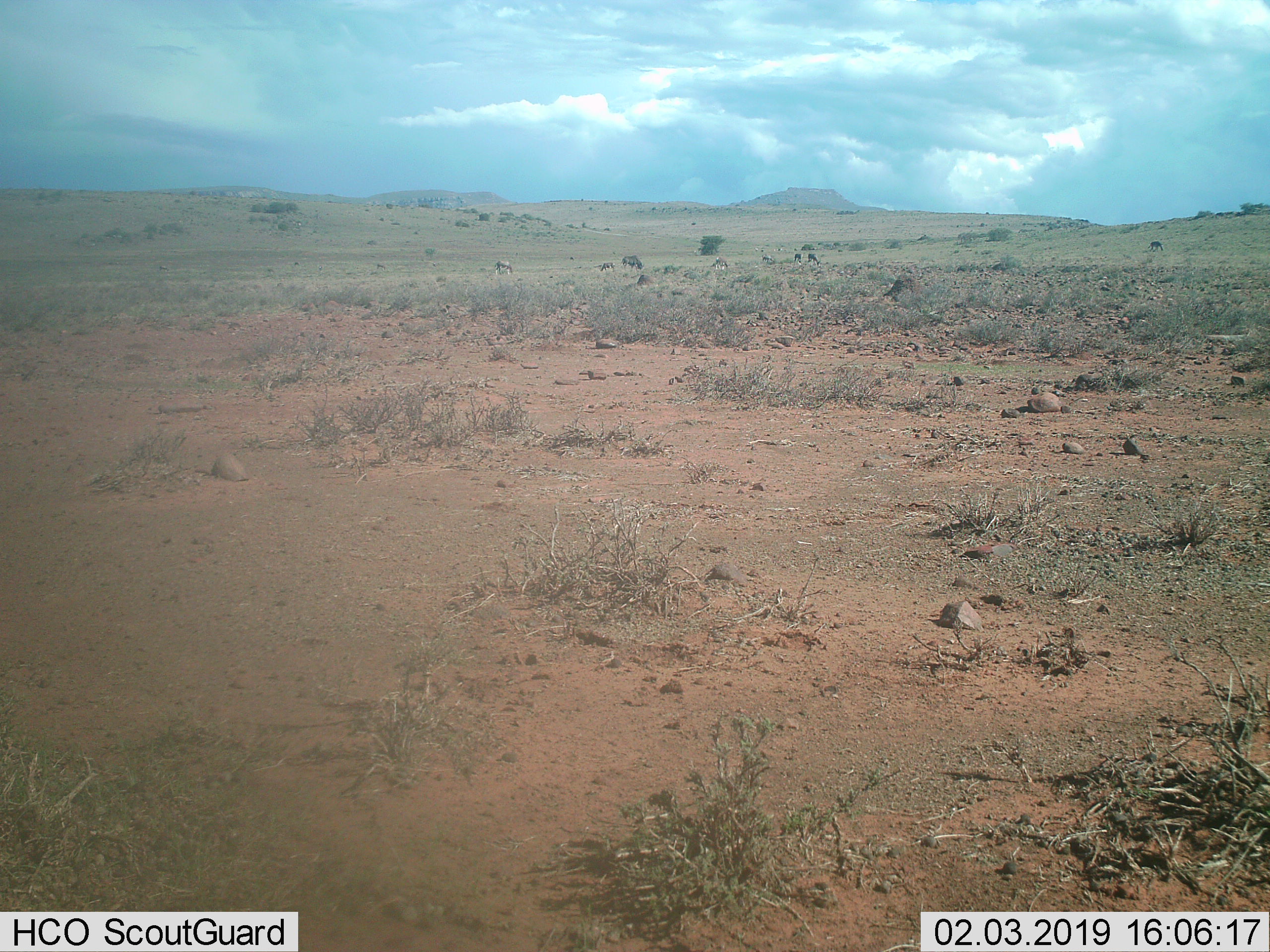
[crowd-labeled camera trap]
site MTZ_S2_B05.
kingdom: Animalia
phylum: Chordata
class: Mammalia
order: Artiodactyla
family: Bovidae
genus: Connochaetes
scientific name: Connochaetes gnou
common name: black wildebeest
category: wildebeestblack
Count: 1.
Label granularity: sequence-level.